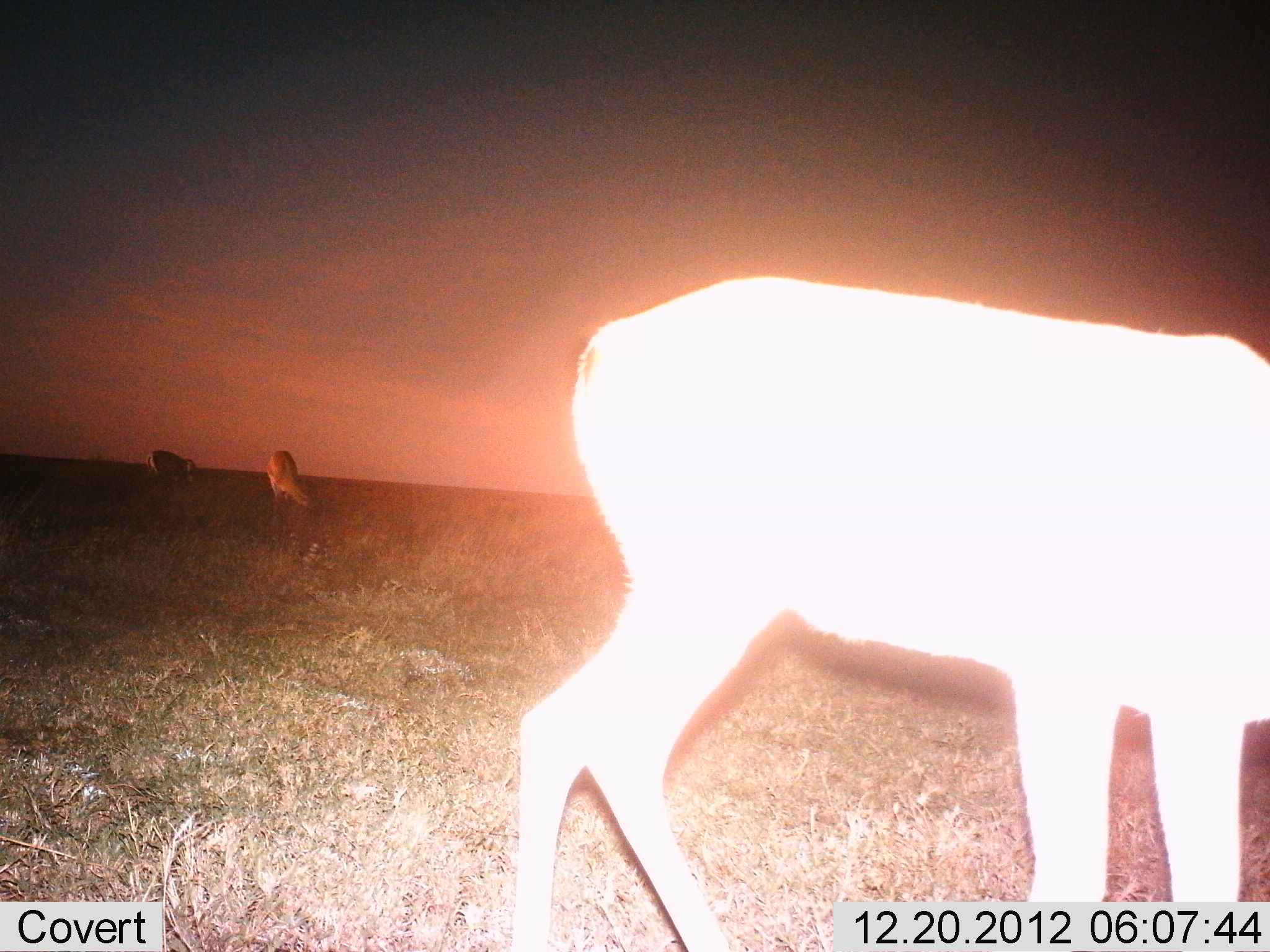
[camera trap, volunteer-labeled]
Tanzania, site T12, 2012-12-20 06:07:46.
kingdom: Animalia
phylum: Chordata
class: Mammalia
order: Artiodactyla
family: Bovidae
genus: Aepyceros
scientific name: Aepyceros melampus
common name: impala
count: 3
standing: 50%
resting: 0%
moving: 17%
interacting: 0%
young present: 0%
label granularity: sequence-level